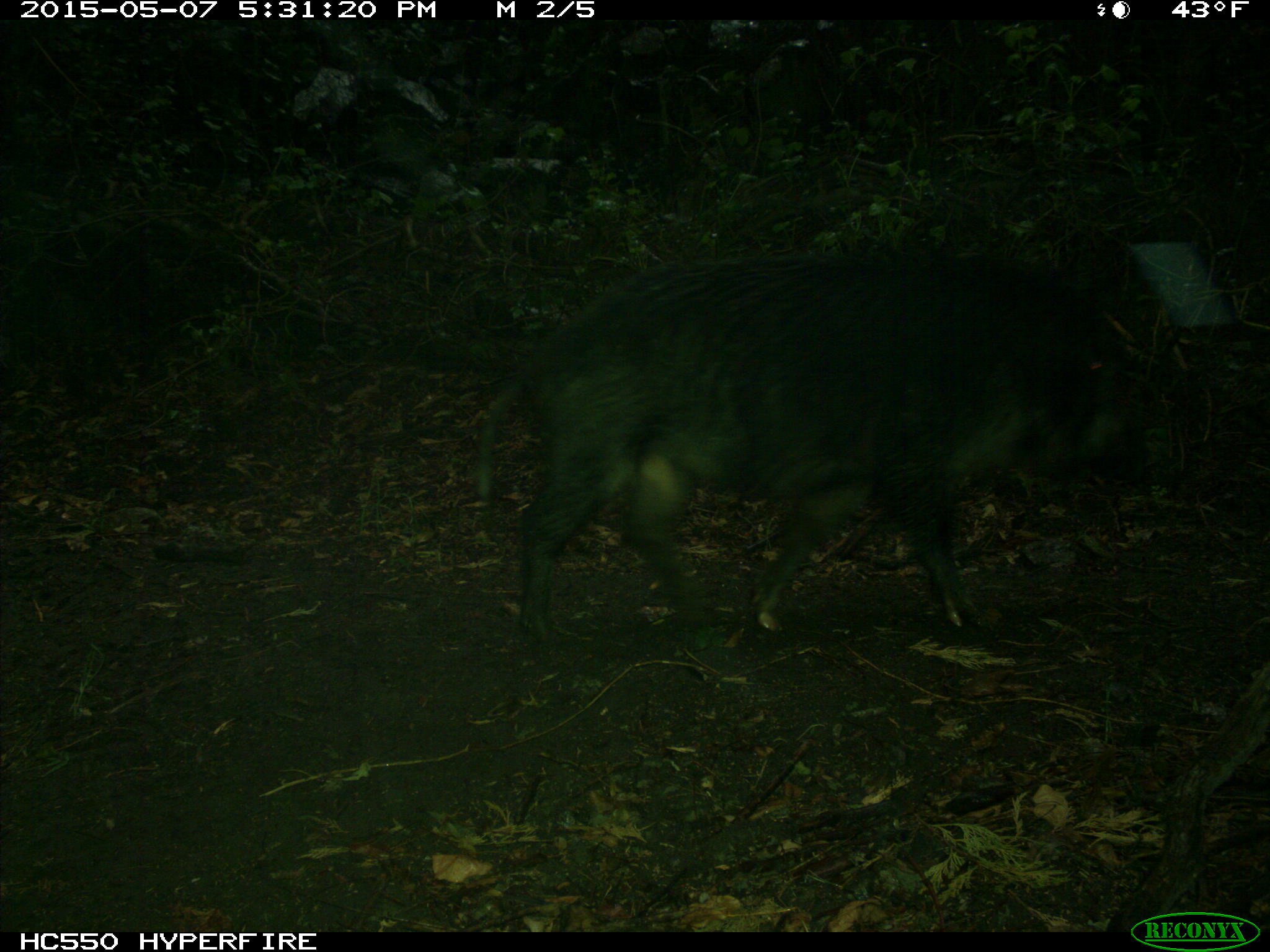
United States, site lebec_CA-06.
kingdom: Animalia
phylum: Chordata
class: Mammalia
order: Artiodactyla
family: Suidae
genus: Sus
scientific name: Sus scrofa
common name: wild boar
Sus scrofa (wild boar).